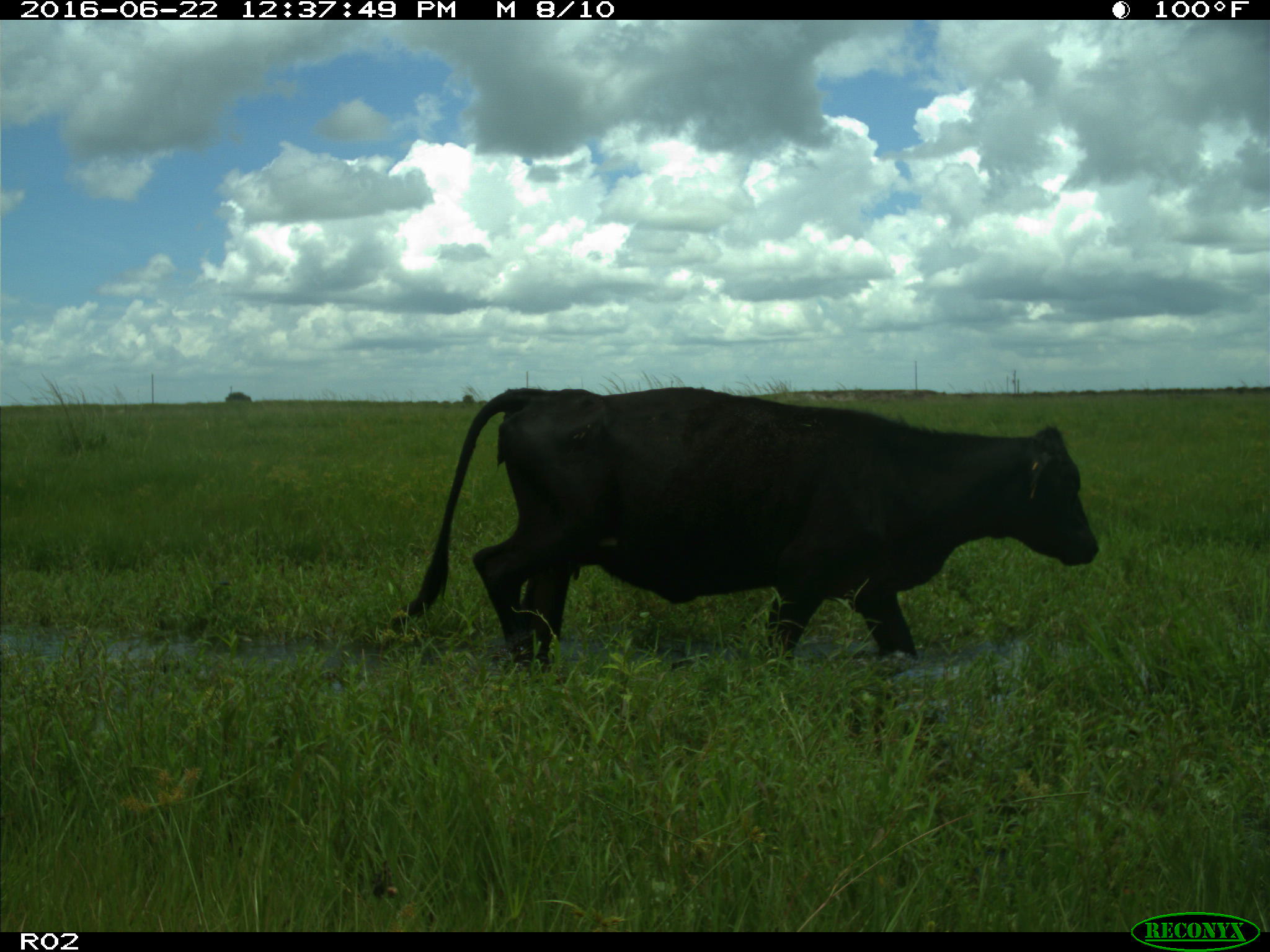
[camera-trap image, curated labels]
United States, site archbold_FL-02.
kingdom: Animalia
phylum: Chordata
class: Mammalia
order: Artiodactyla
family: Bovidae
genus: Bos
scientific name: Bos taurus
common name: domestic cow